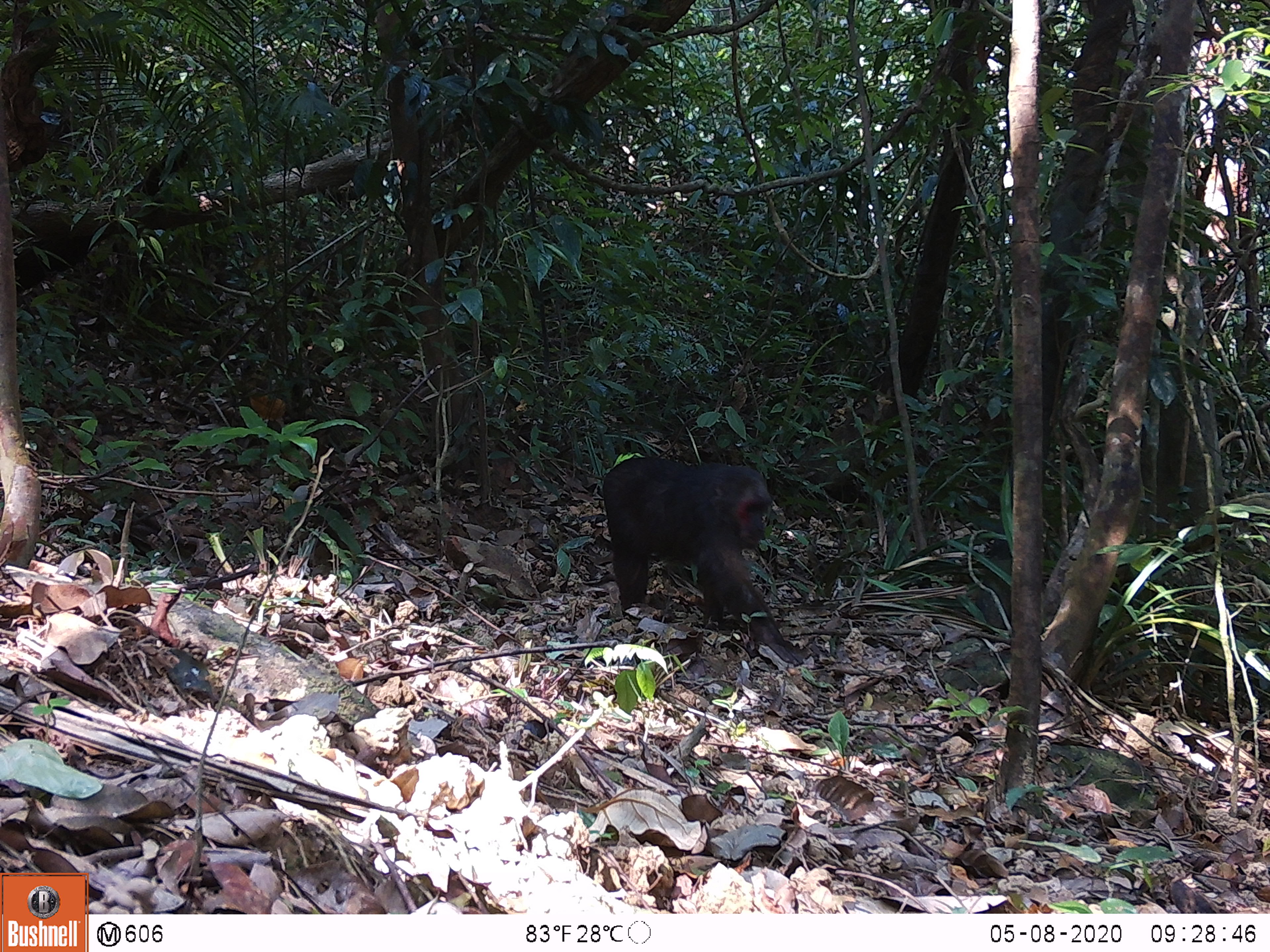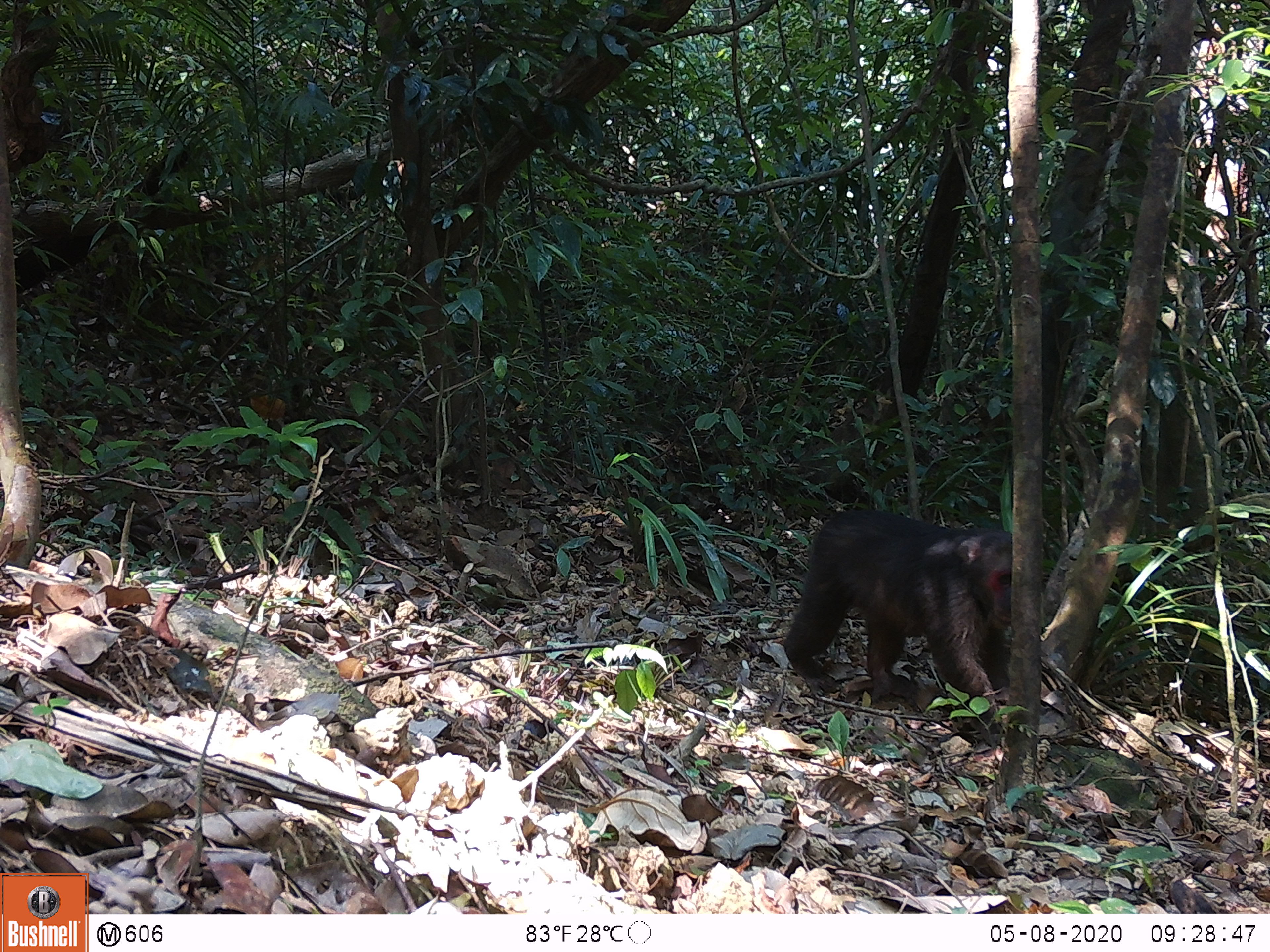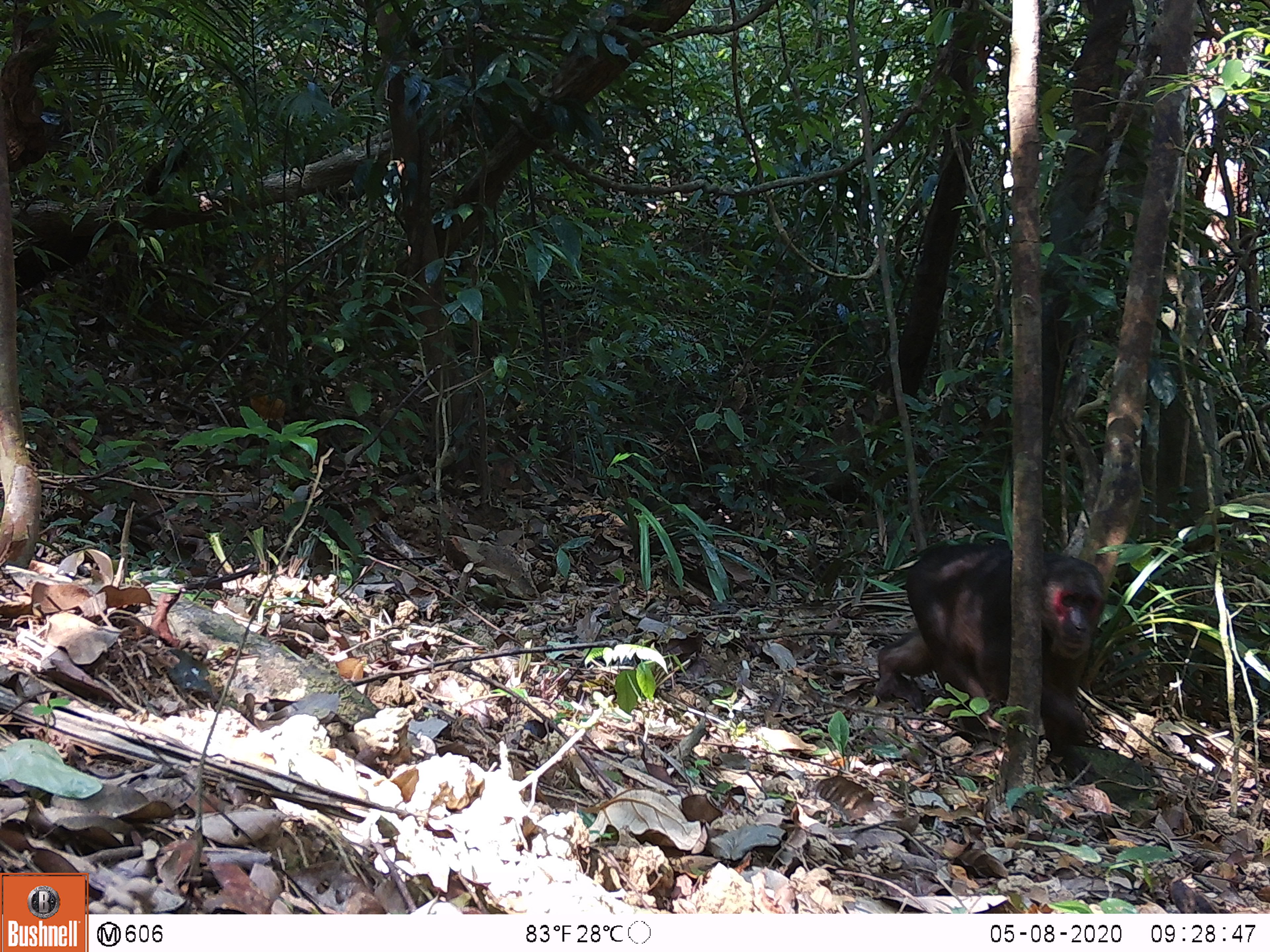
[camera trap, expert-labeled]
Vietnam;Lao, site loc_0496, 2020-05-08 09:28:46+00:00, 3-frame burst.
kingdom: Animalia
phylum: Chordata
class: Mammalia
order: Primates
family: Cercopithecidae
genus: Macaca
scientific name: Macaca arctoides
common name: stump-tailed macaque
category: stump tailed macaque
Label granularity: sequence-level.